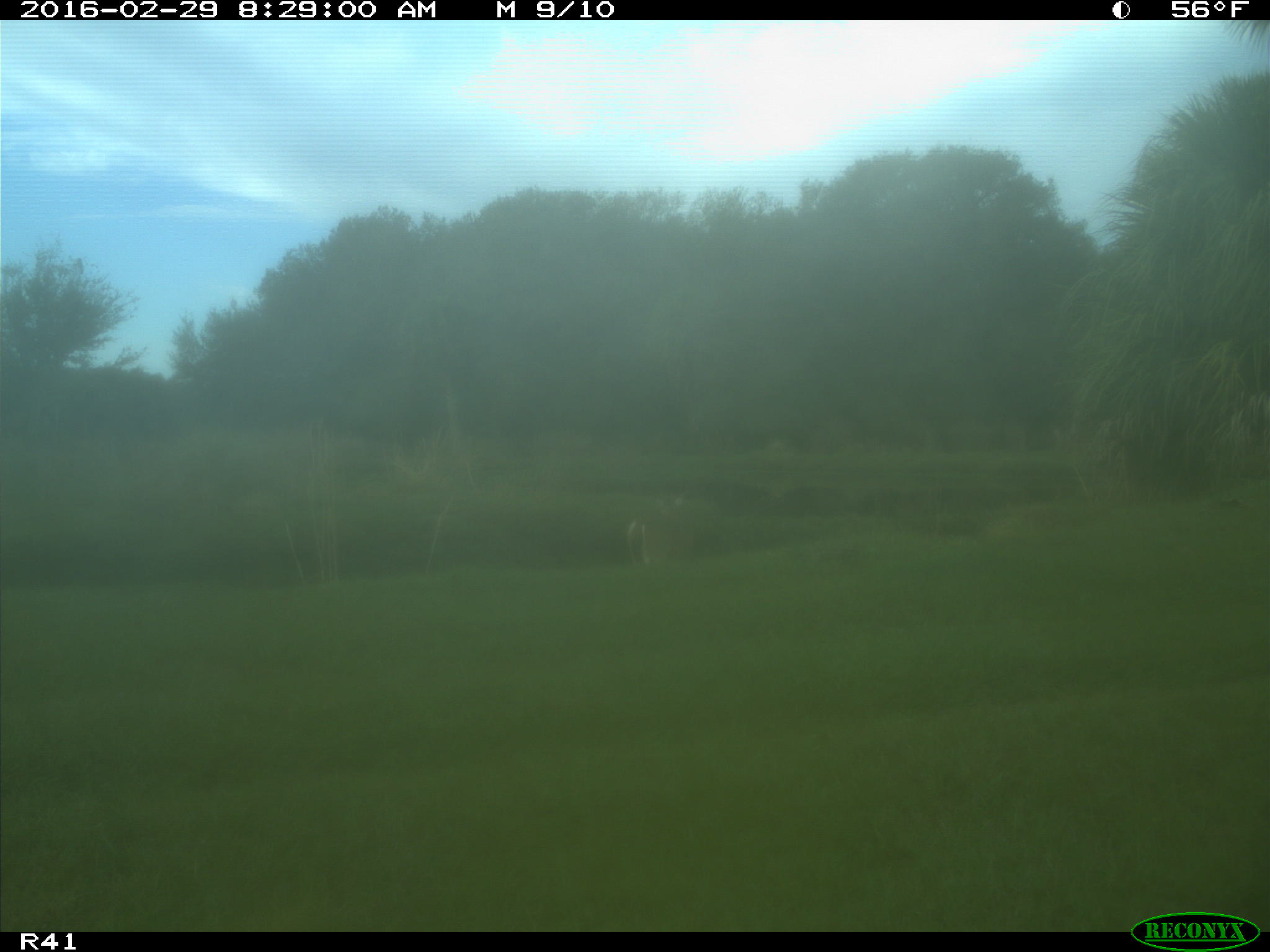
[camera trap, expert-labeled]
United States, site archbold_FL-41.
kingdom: Animalia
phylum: Chordata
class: Mammalia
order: Artiodactyla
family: Cervidae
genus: Odocoileus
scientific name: Odocoileus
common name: deer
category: unidentified deer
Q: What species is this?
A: Unidentified deer (deer) (Odocoileus).